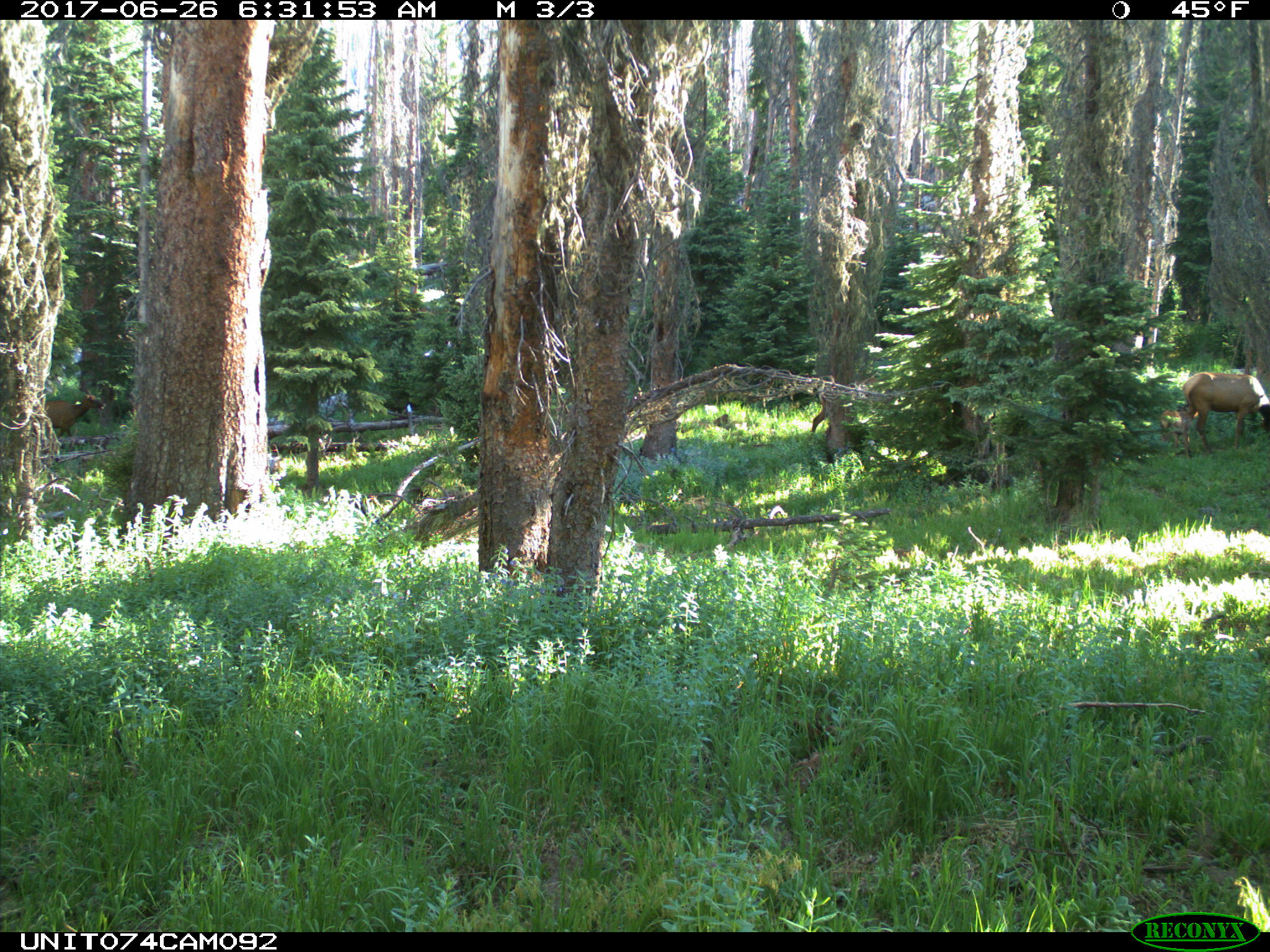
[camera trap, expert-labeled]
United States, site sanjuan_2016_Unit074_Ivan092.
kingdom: Animalia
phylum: Chordata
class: Mammalia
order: Artiodactyla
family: Cervidae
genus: Cervus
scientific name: Cervus elaphus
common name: red deer